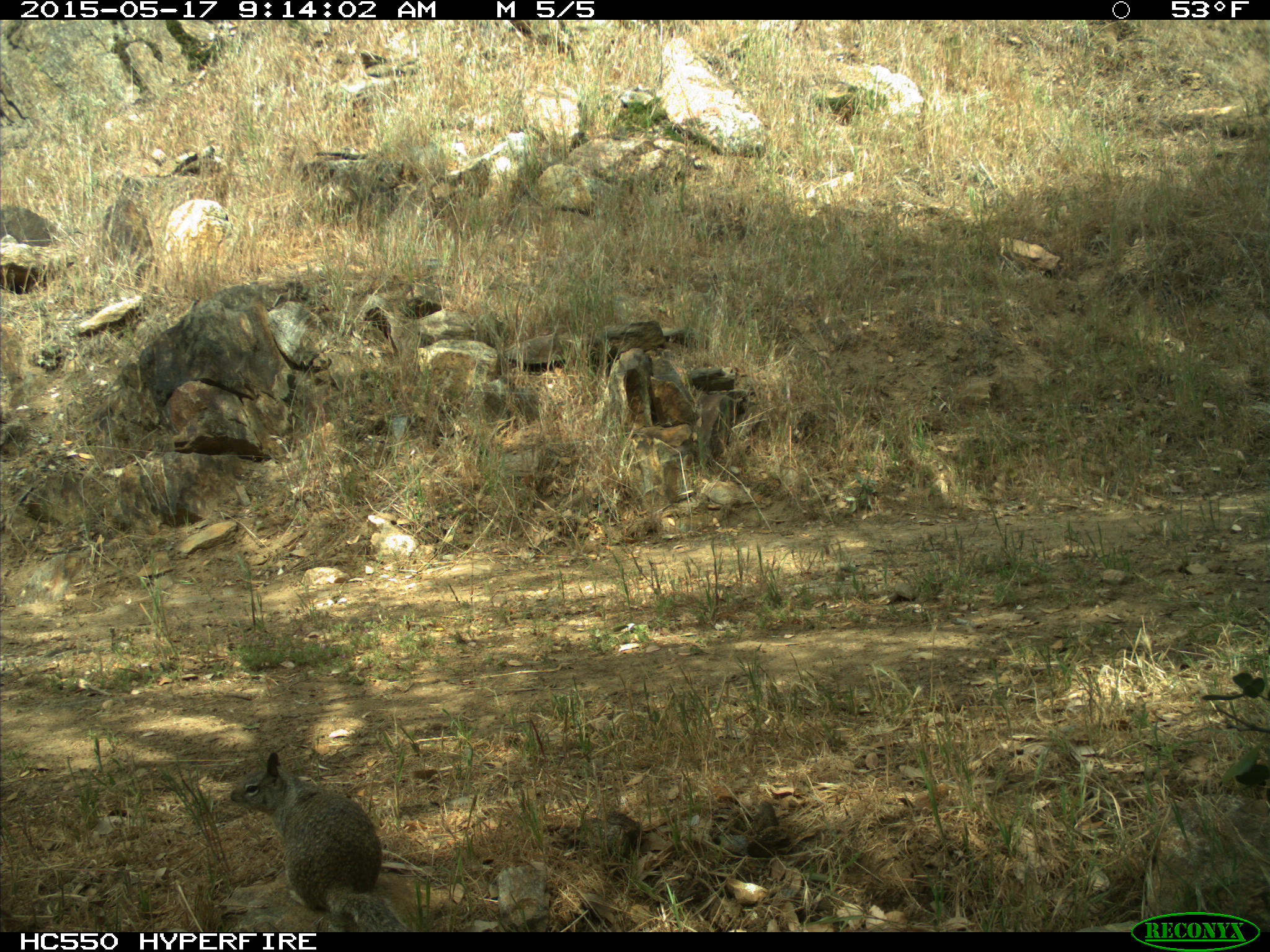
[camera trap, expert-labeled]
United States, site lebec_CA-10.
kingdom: Animalia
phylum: Chordata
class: Mammalia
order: Rodentia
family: Sciuridae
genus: Otospermophilus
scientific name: Otospermophilus beecheyi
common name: california ground squirrel